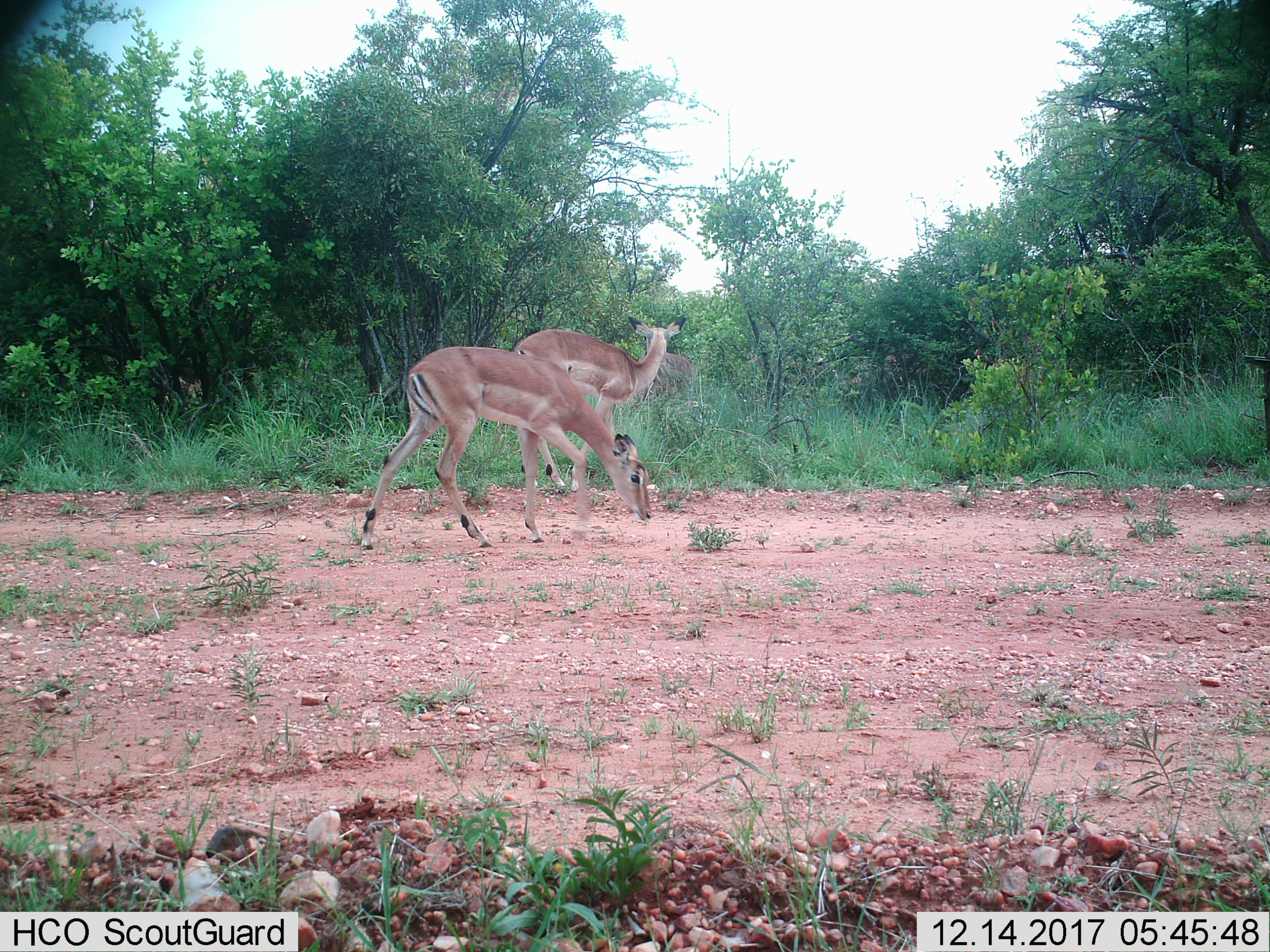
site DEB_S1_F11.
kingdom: Animalia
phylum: Chordata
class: Mammalia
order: Artiodactyla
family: Bovidae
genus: Aepyceros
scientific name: Aepyceros melampus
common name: impala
Impala (Aepyceros melampus), count 2. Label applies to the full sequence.